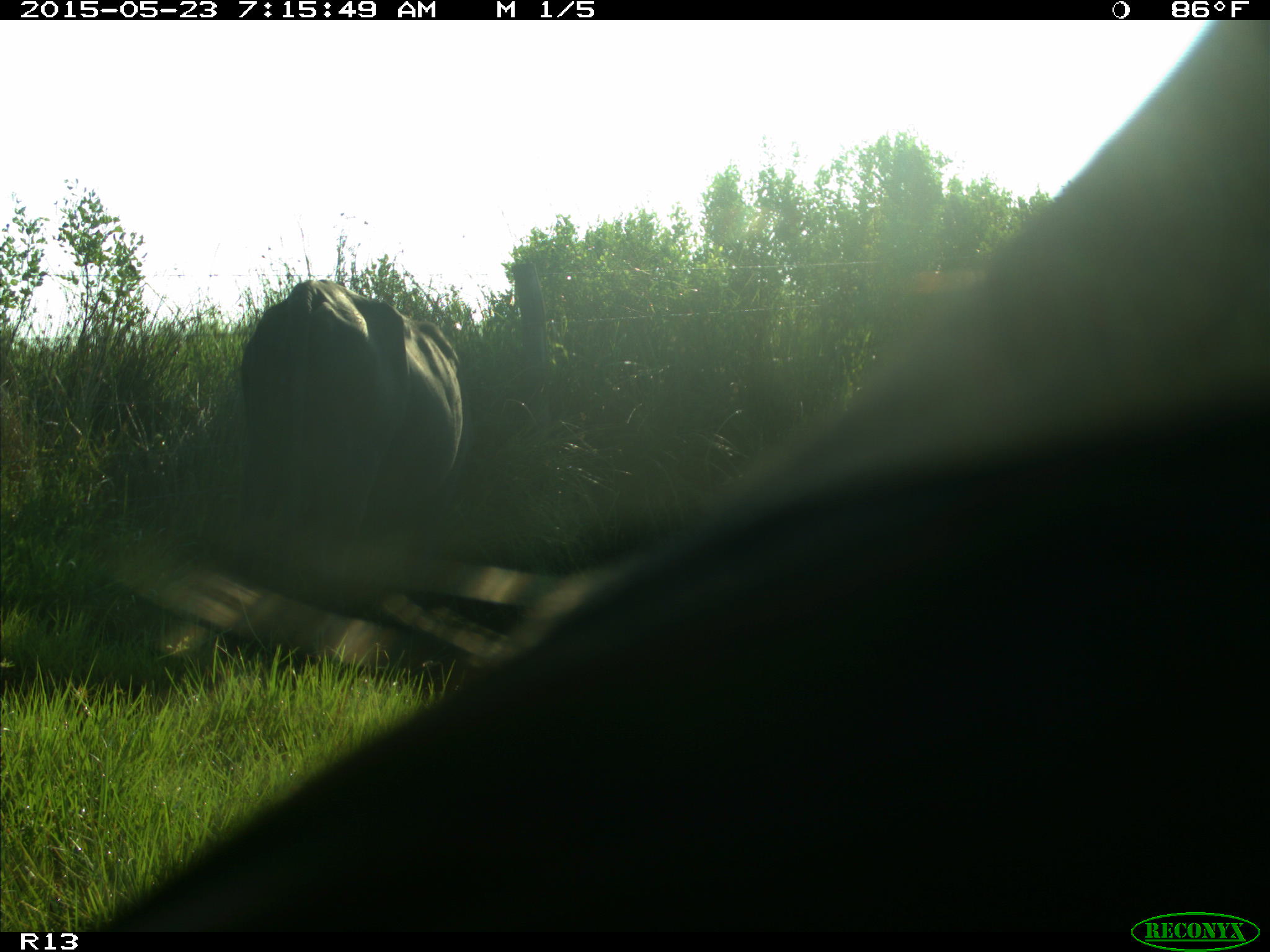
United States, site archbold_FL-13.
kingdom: Animalia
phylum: Chordata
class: Mammalia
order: Artiodactyla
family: Bovidae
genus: Bos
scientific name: Bos taurus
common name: domestic cow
Bos taurus (domestic cow).